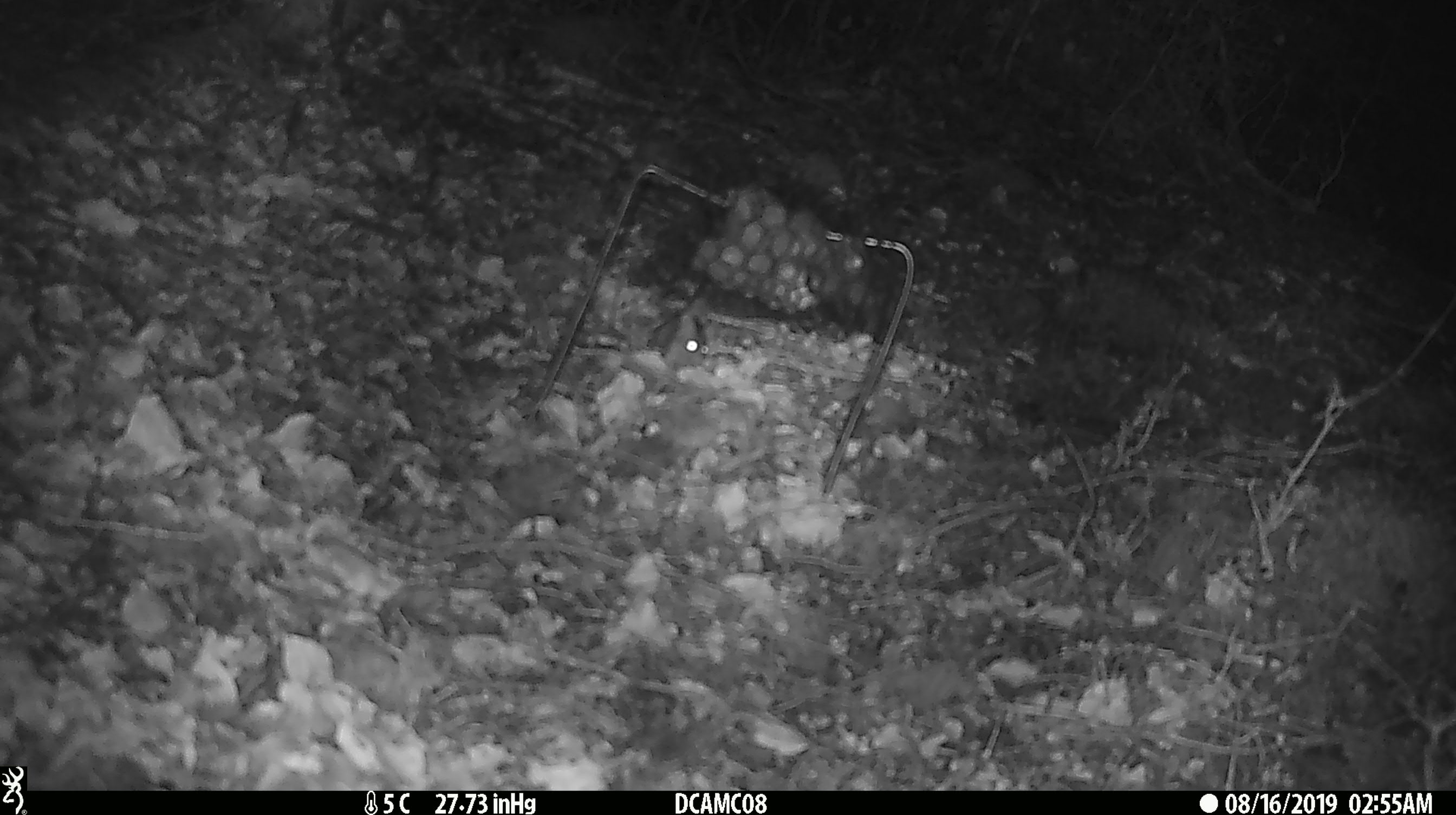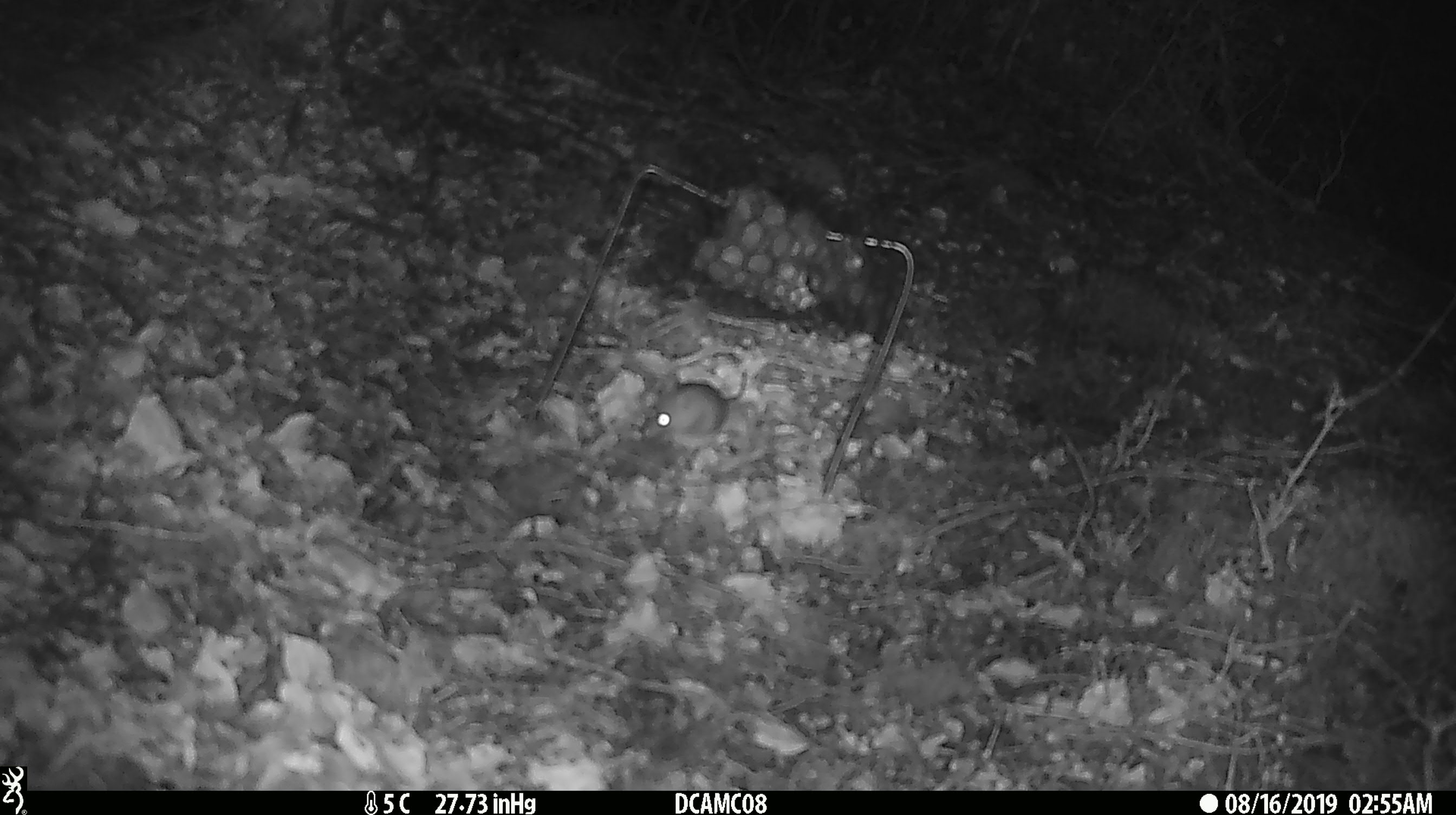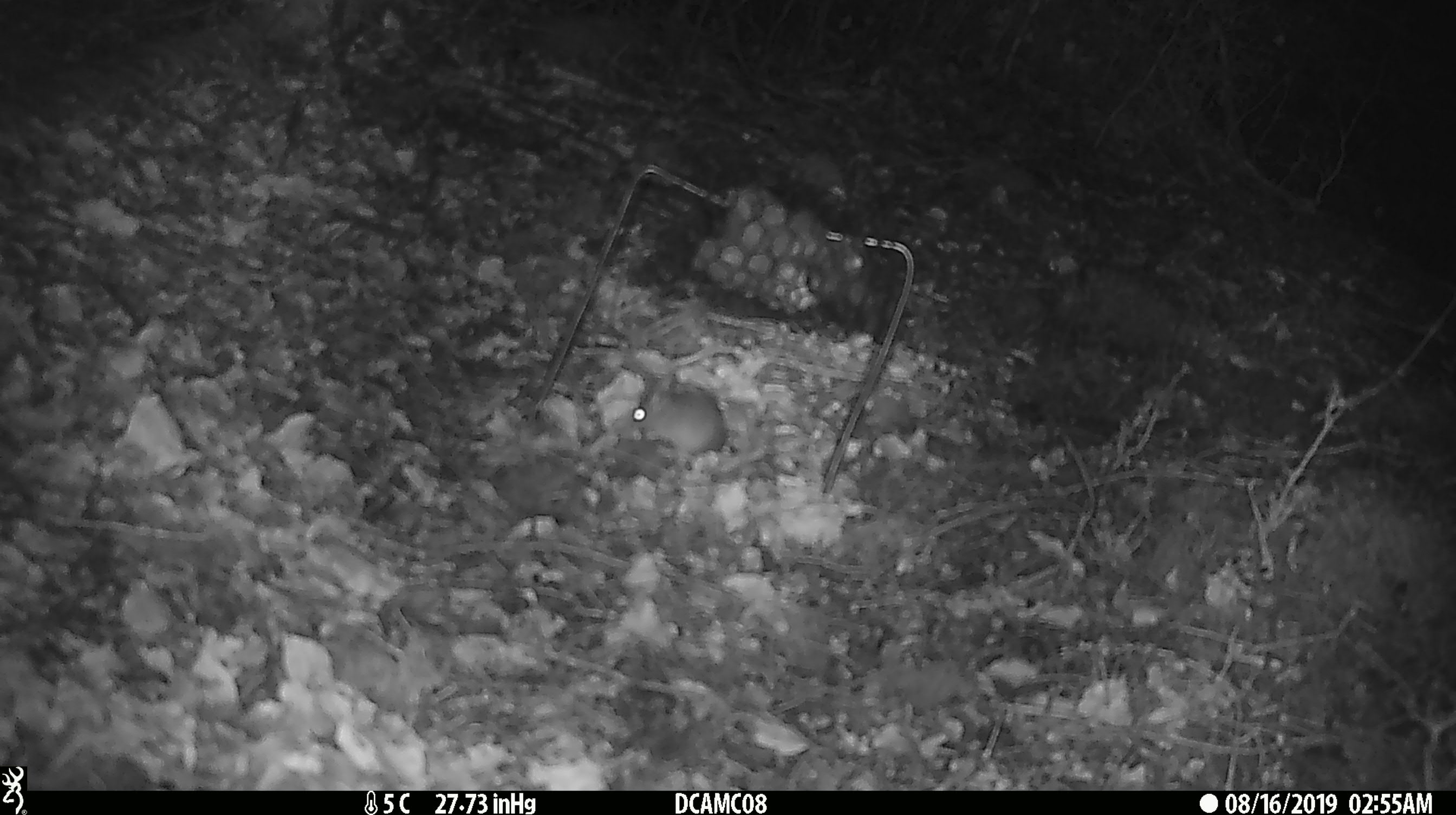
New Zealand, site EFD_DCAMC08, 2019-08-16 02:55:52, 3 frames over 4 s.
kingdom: Animalia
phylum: Chordata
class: Mammalia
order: Rodentia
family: Muridae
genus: Mus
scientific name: Mus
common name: mouse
Mouse (Mus).